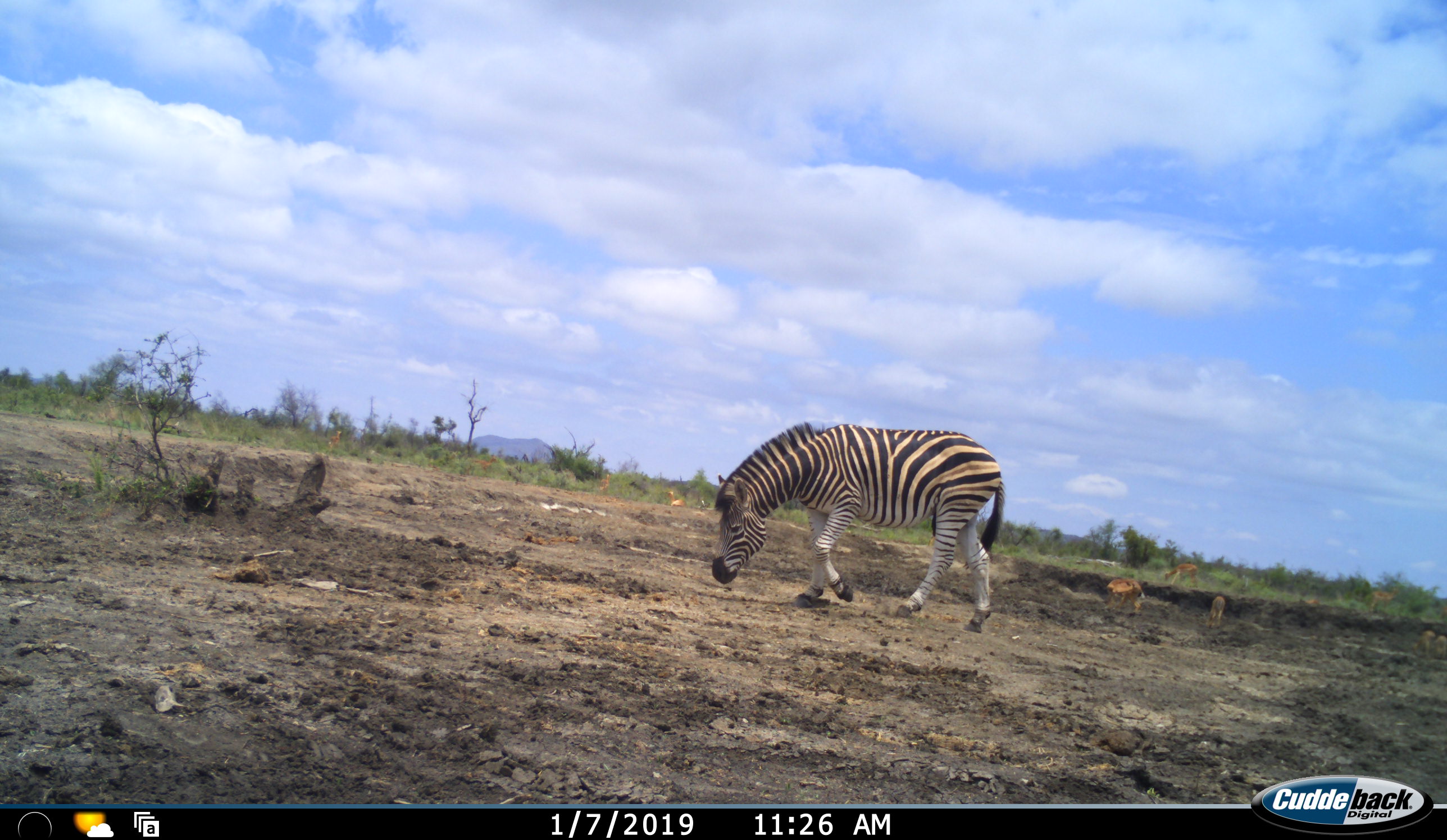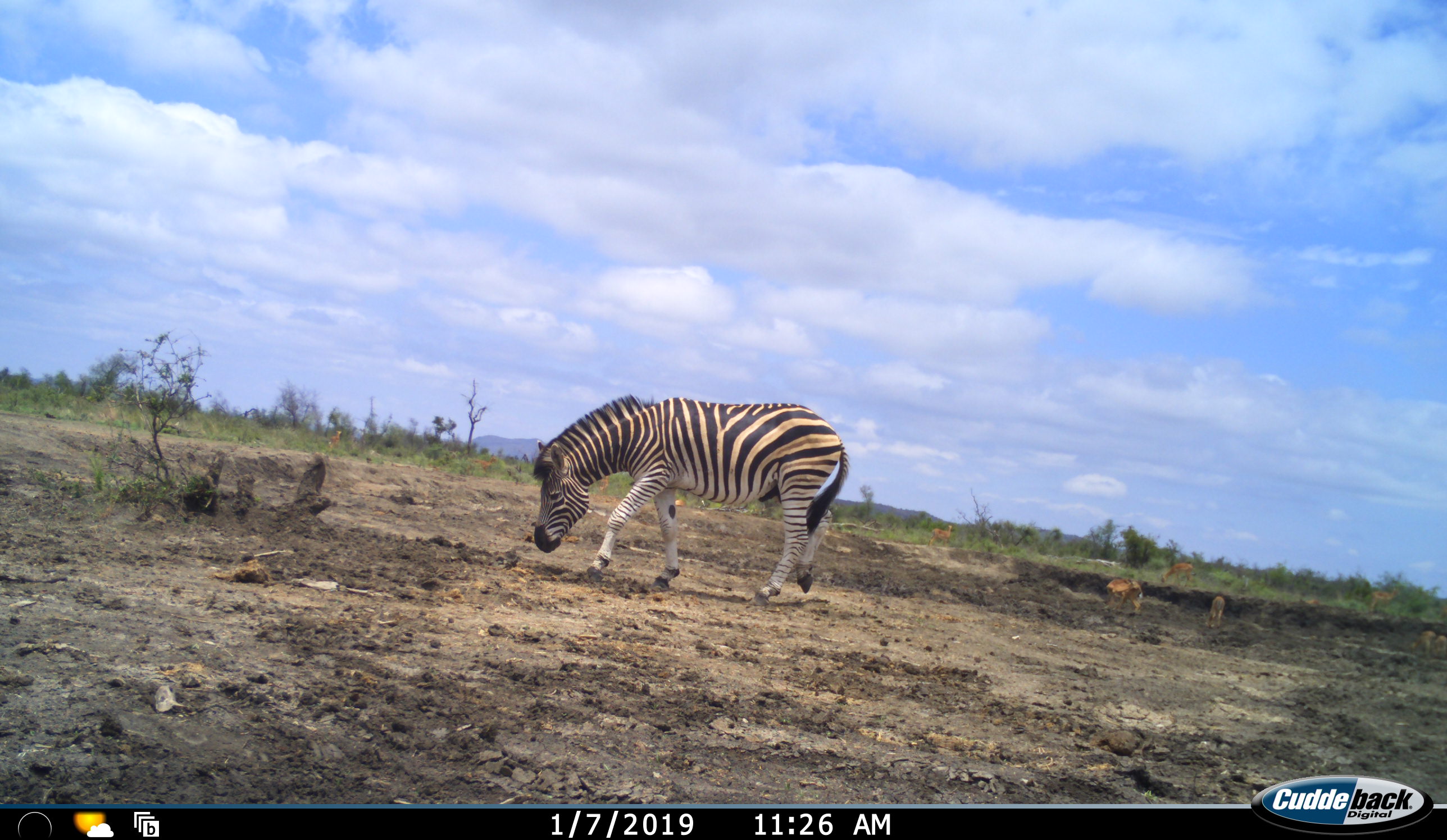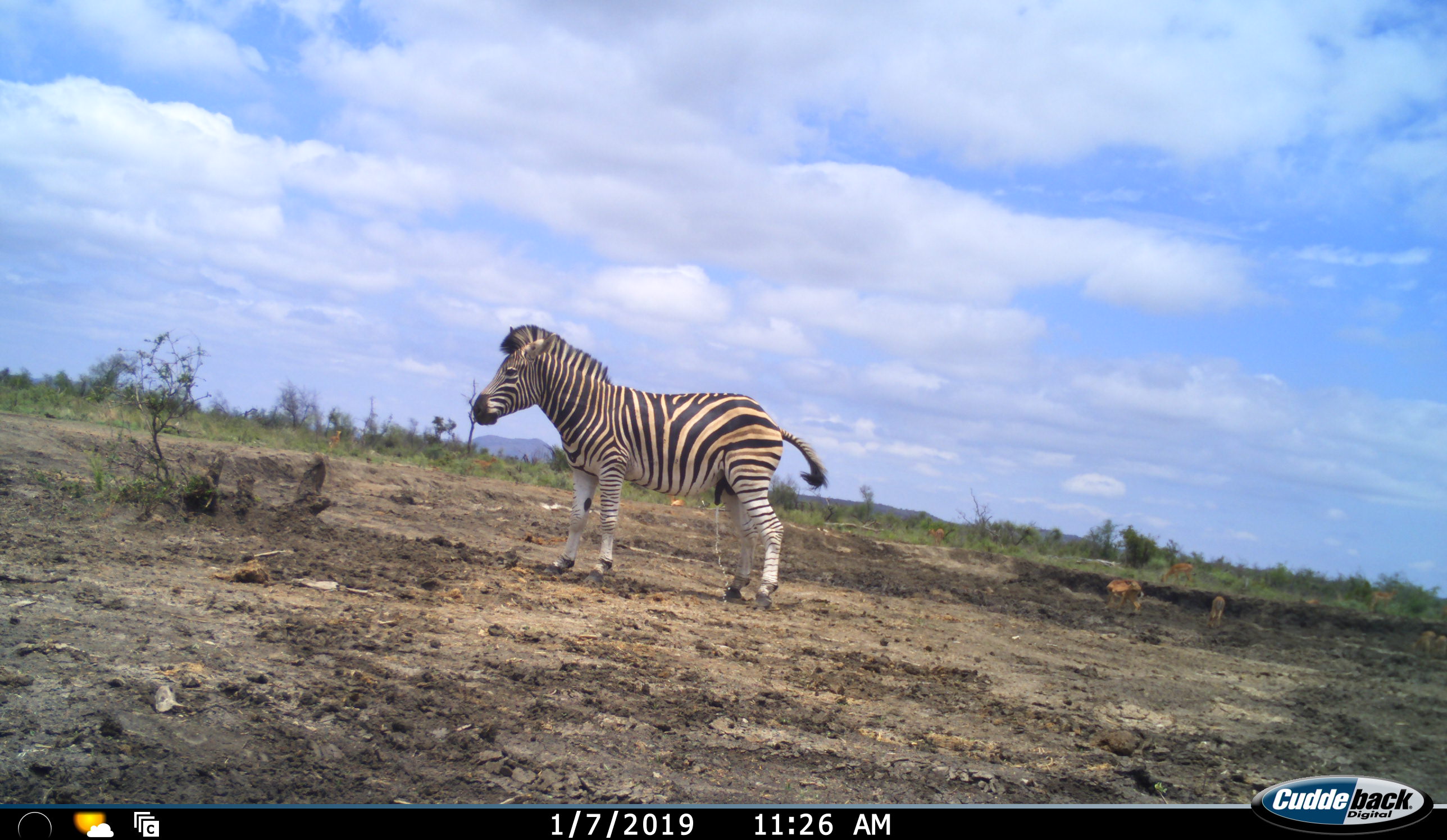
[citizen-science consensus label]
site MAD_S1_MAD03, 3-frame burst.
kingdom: Animalia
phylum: Chordata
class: Mammalia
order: Artiodactyla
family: Bovidae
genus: Aepyceros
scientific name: Aepyceros melampus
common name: impala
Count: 8.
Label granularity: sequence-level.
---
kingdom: Animalia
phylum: Chordata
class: Mammalia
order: Perissodactyla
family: Equidae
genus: Equus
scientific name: Equus quagga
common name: plains zebra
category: zebraplains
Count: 1.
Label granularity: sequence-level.